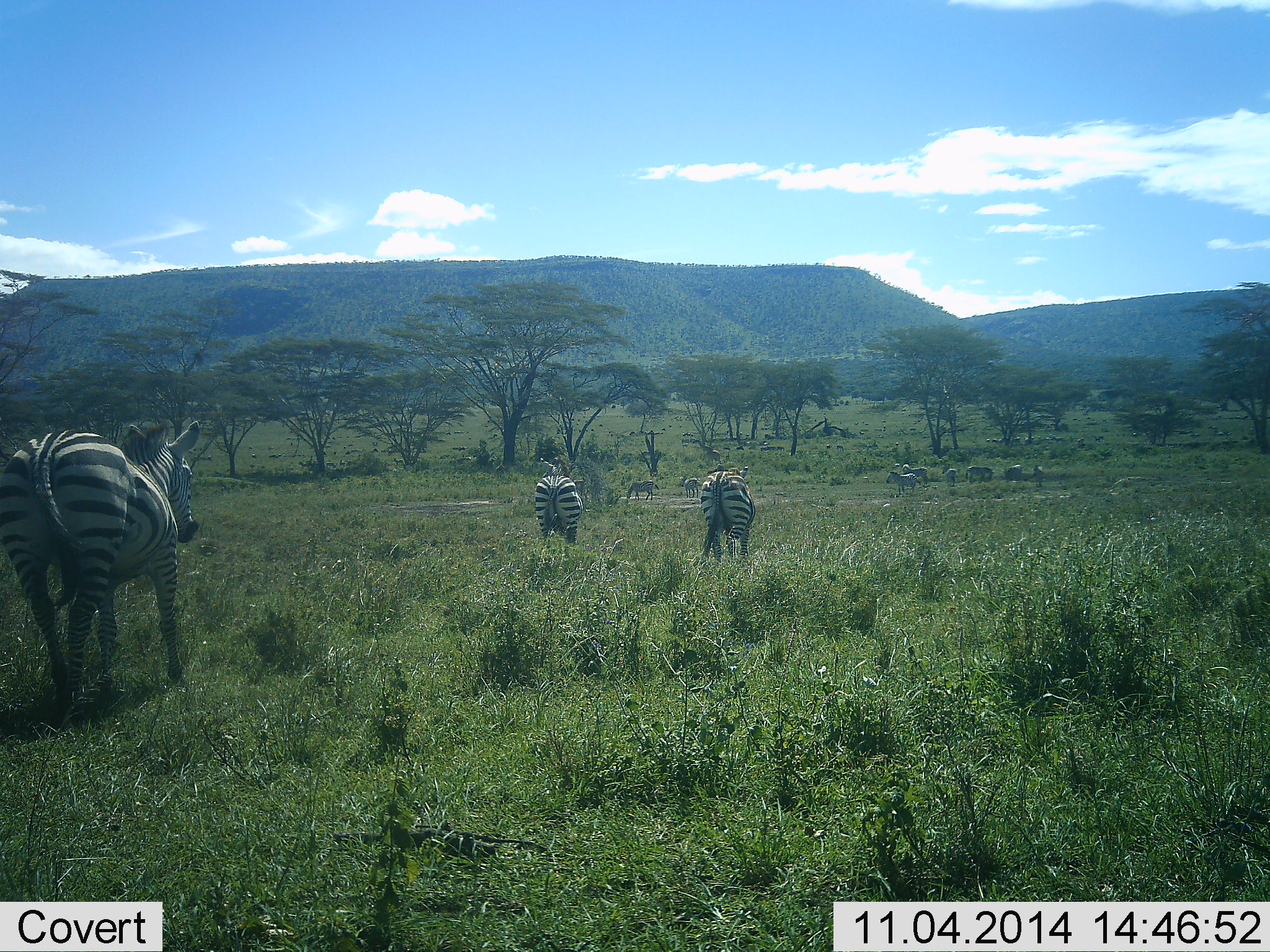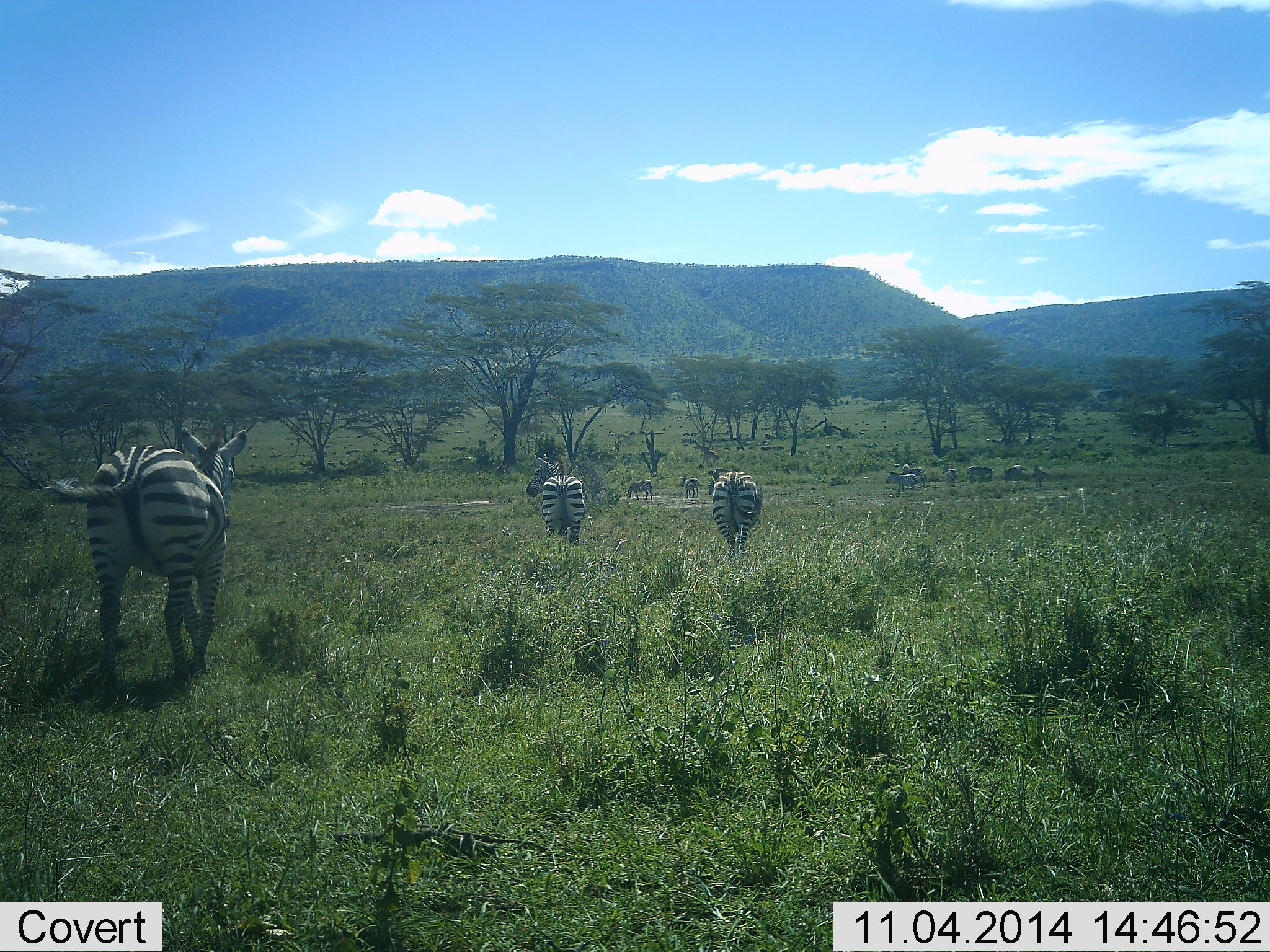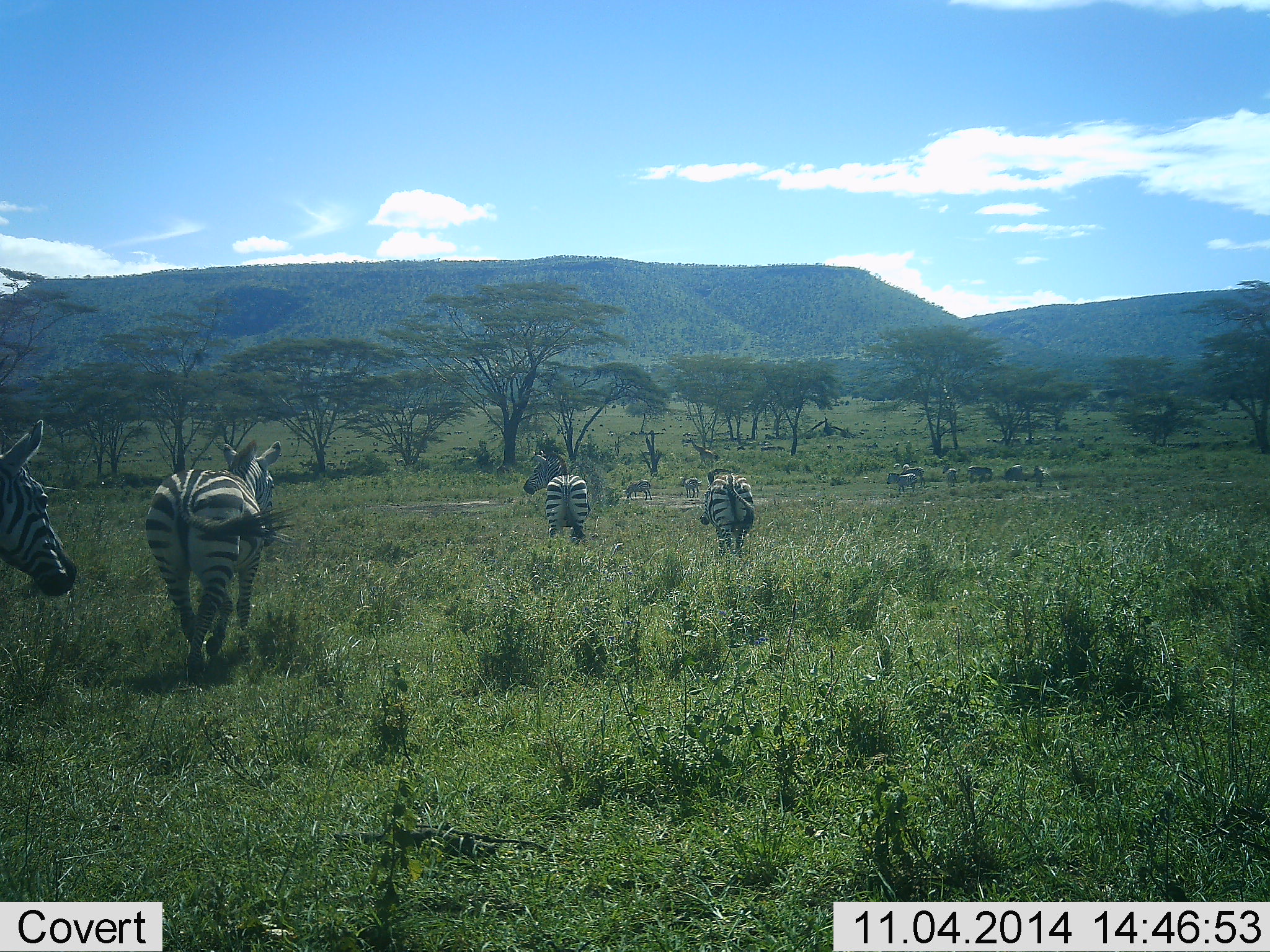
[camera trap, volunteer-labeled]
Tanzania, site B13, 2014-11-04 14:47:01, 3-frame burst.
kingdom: Animalia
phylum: Chordata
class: Mammalia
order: Perissodactyla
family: Equidae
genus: Equus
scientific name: Equus quagga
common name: plains zebra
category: zebra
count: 11-50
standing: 70%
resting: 10%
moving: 100%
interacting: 10%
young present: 0%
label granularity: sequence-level